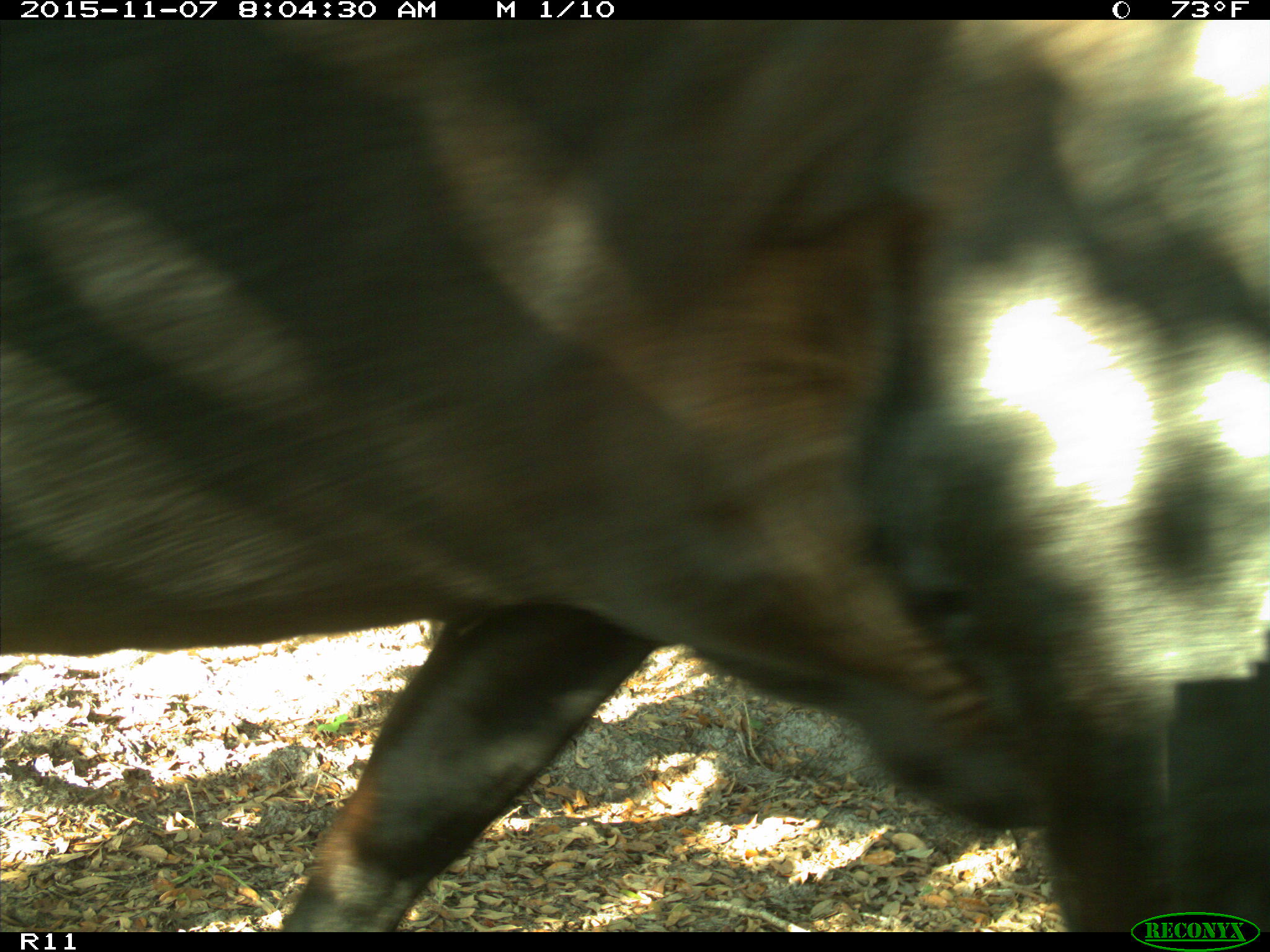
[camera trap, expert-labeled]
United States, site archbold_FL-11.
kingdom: Animalia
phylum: Chordata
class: Mammalia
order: Artiodactyla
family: Bovidae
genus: Bos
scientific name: Bos taurus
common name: domestic cow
Bos taurus (domestic cow).